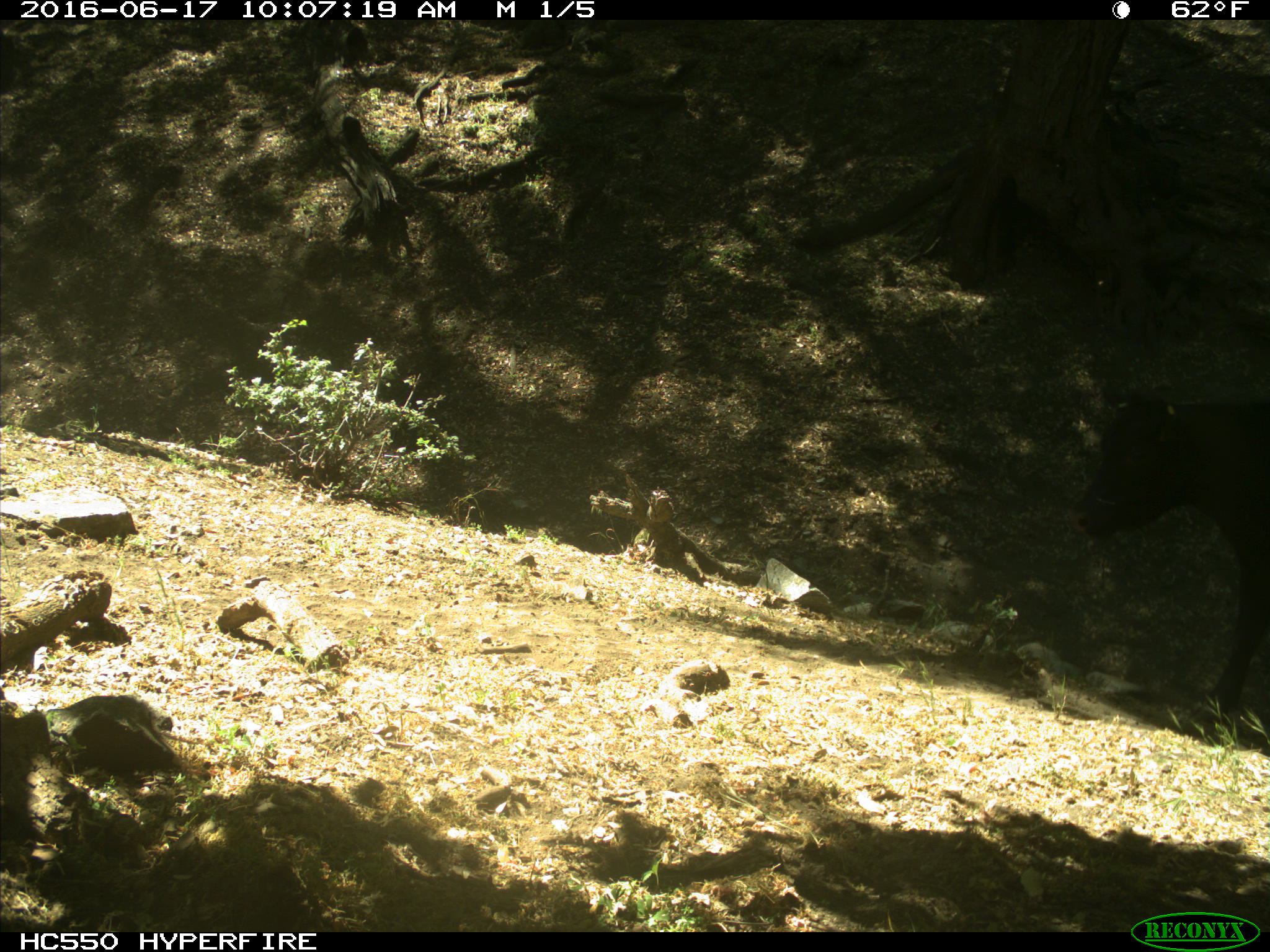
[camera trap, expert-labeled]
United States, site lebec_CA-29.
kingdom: Animalia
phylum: Chordata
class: Mammalia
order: Artiodactyla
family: Bovidae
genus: Bos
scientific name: Bos taurus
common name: domestic cow